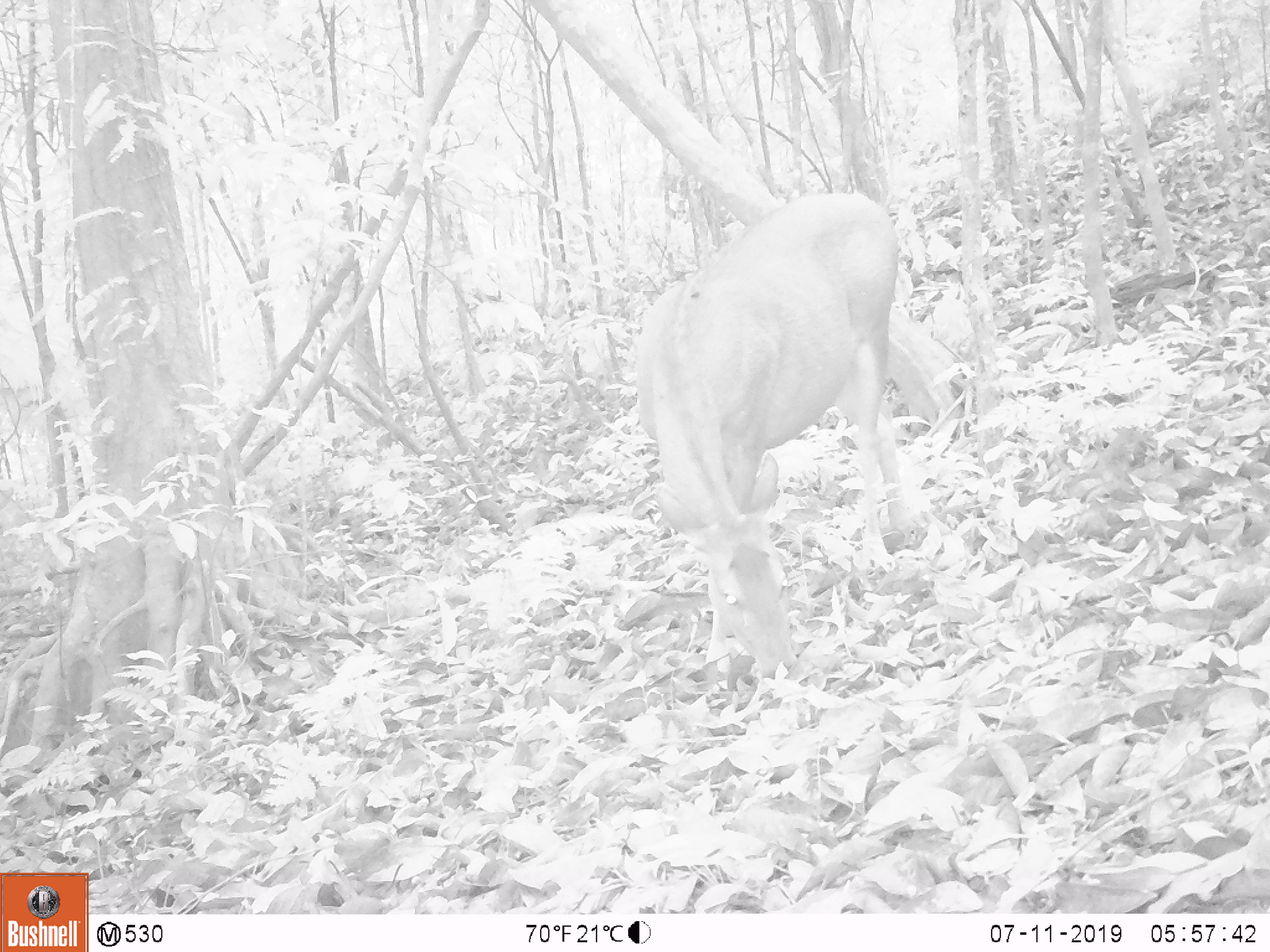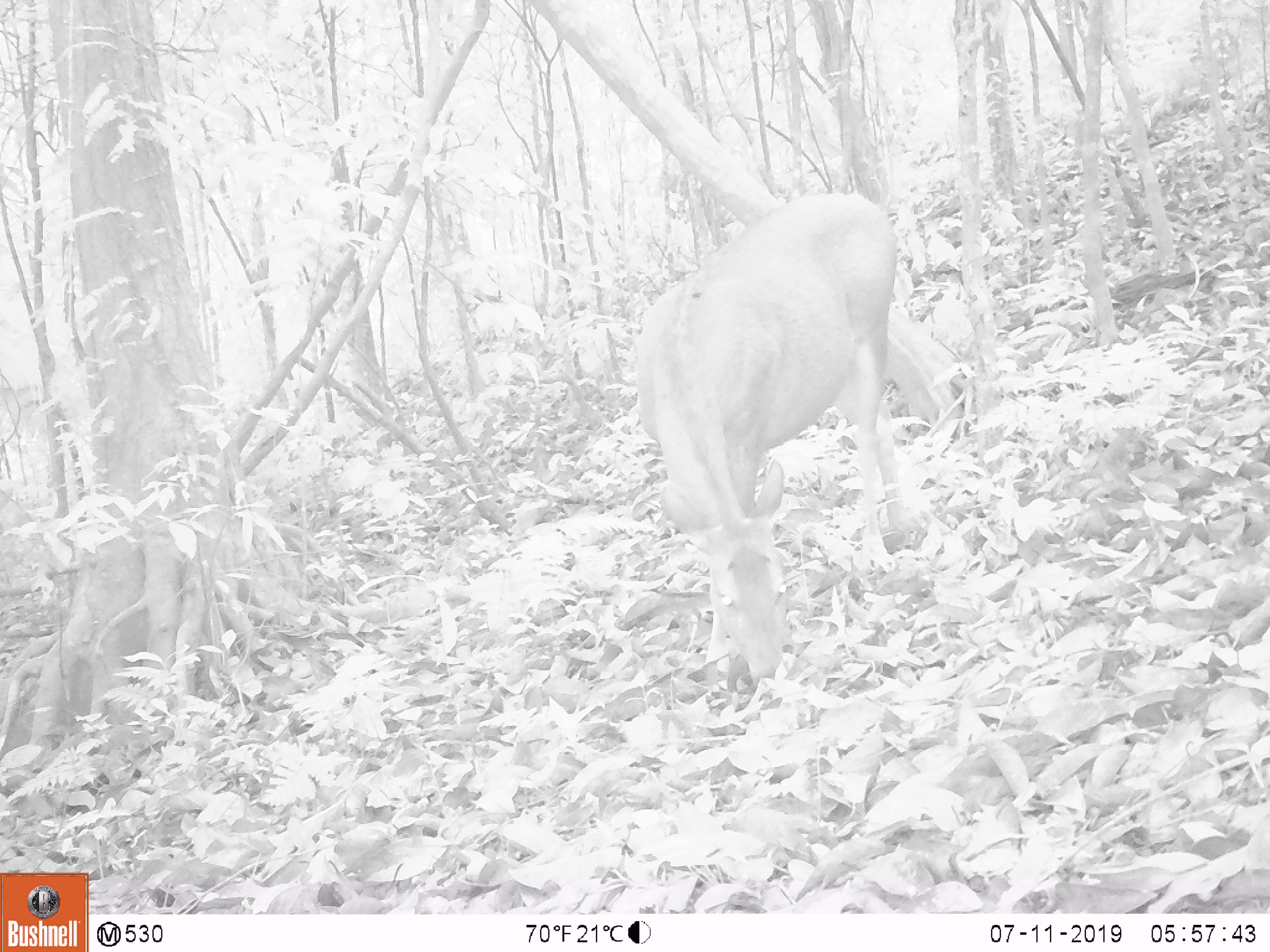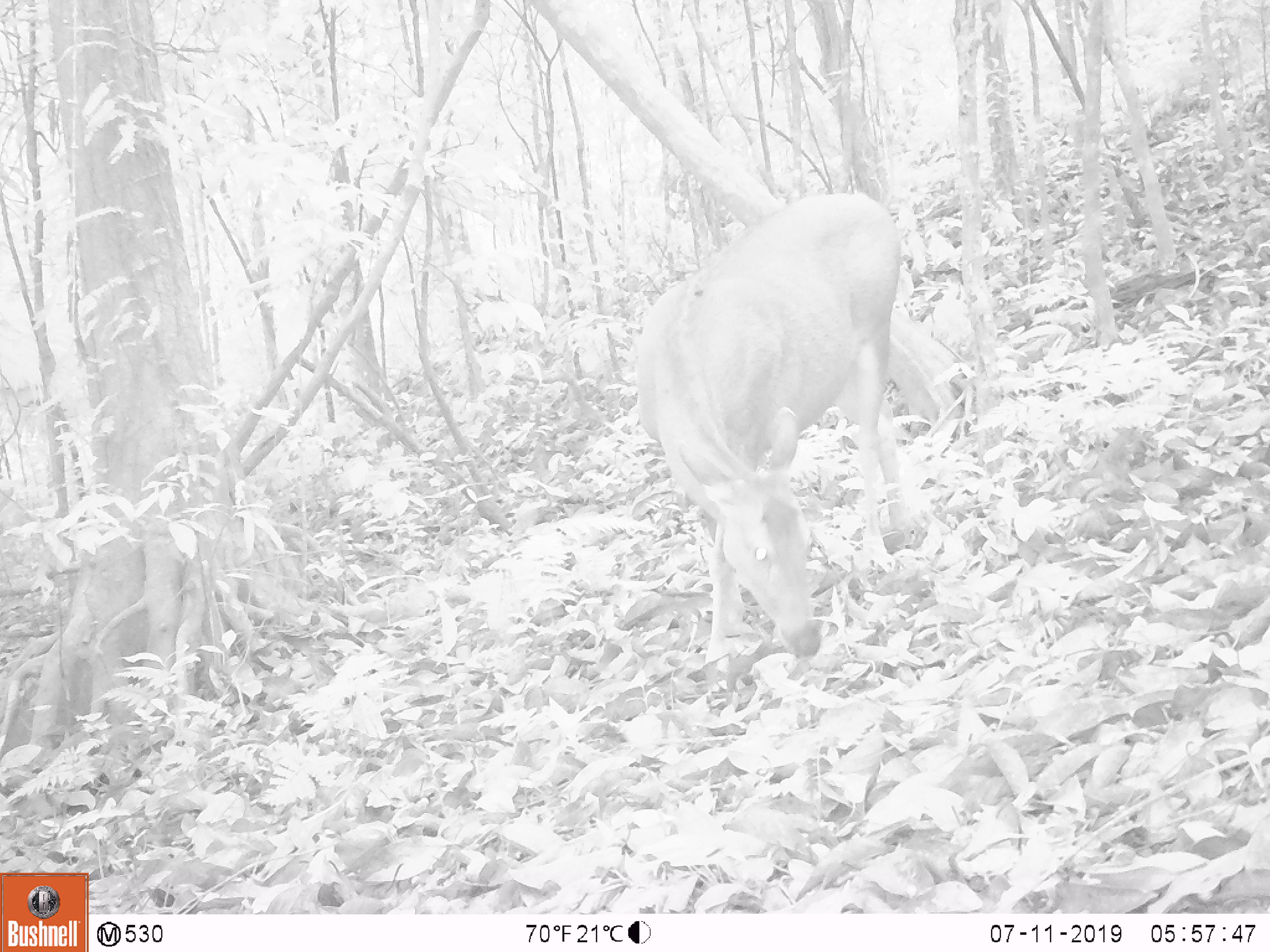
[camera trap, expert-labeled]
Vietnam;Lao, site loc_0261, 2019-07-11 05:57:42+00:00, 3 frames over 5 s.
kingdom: Animalia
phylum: Chordata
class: Mammalia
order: Artiodactyla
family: Cervidae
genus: Rusa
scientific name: Rusa unicolor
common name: sambar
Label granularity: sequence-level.